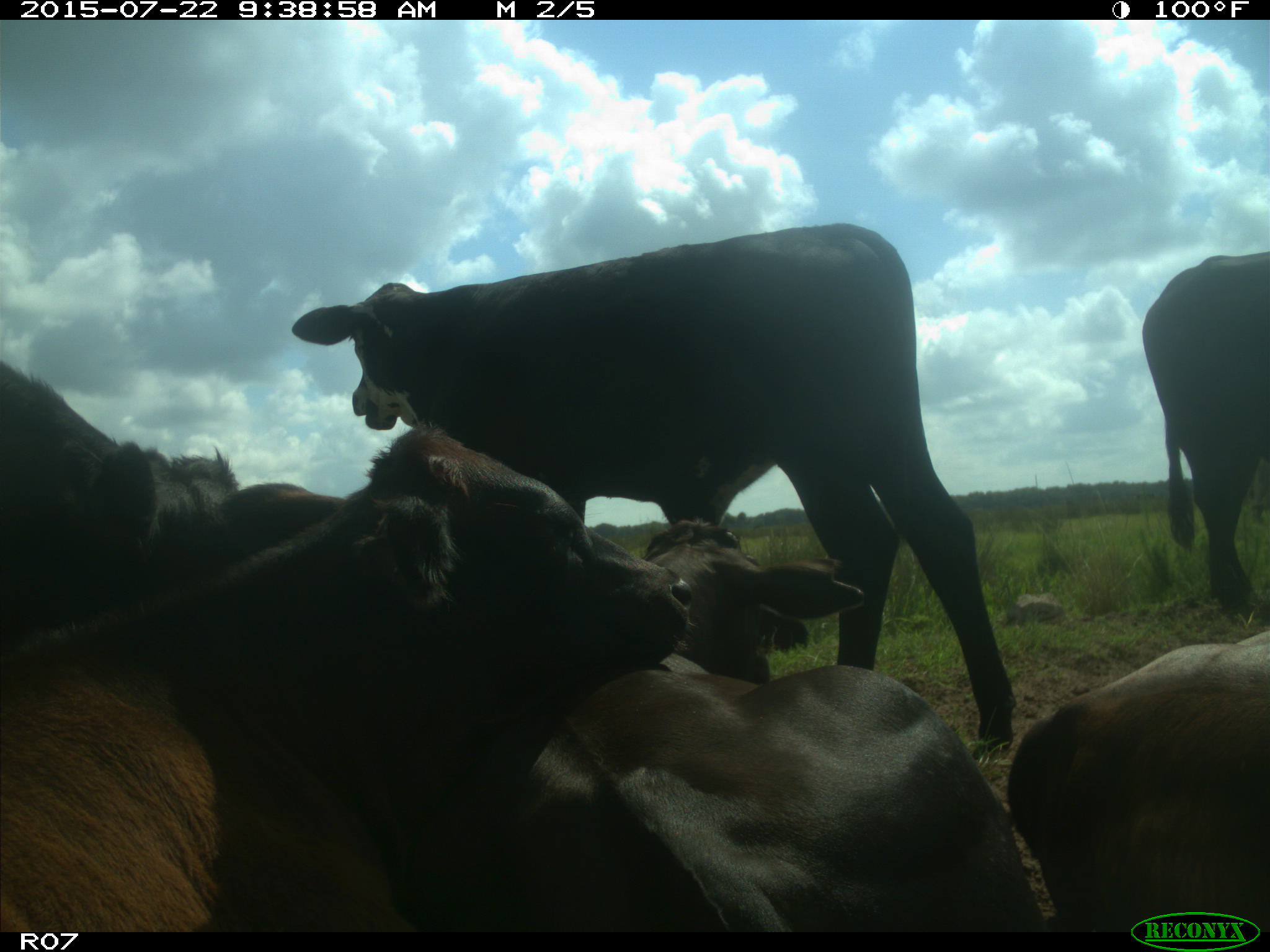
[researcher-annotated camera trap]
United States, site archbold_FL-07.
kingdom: Animalia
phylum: Chordata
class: Mammalia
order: Artiodactyla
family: Bovidae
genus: Bos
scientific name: Bos taurus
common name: domestic cow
Bos taurus (domestic cow).